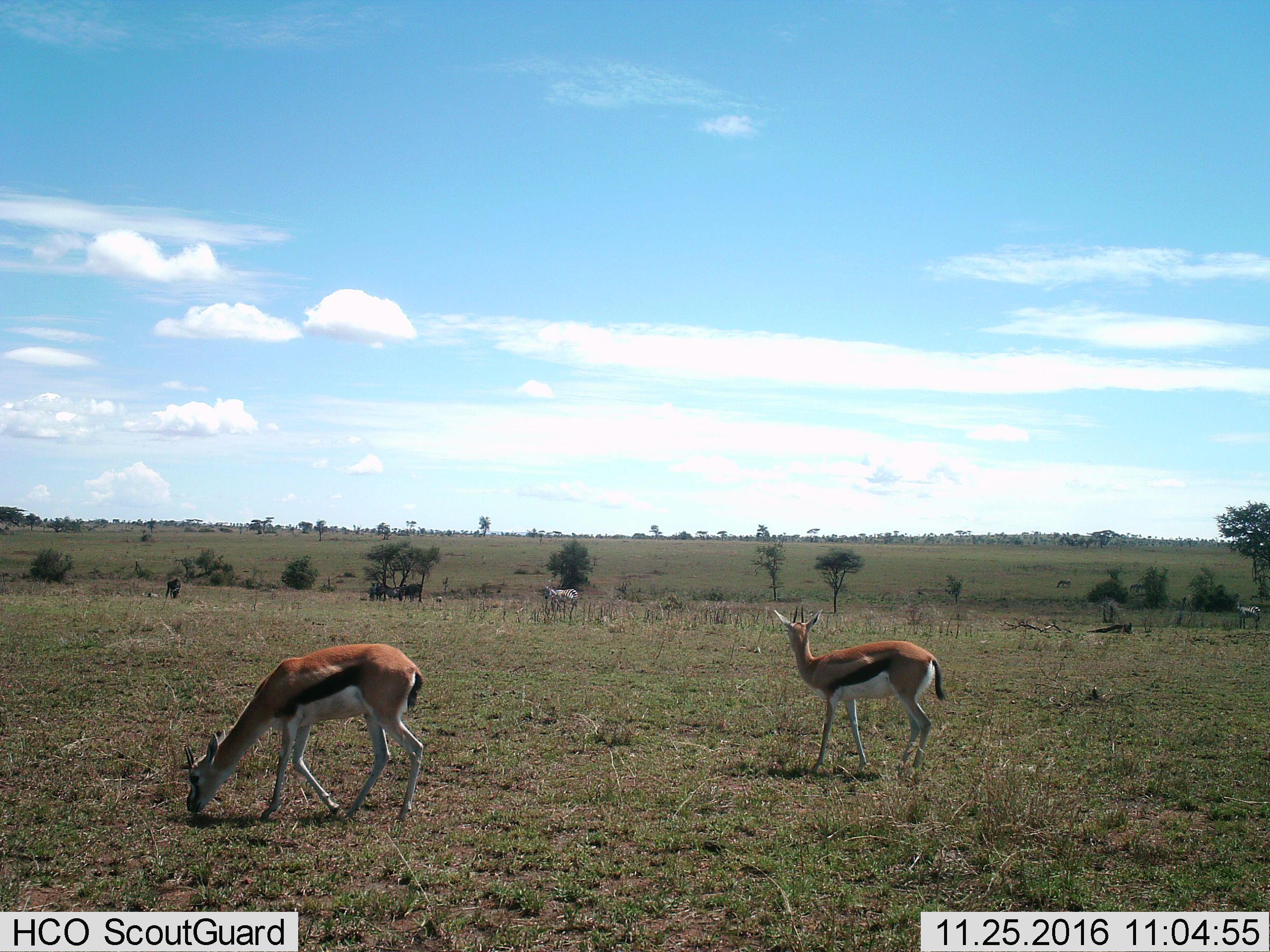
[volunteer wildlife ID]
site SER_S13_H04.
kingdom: Animalia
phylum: Chordata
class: Mammalia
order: Artiodactyla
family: Bovidae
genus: Eudorcas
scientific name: Eudorcas thomsonii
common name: thomson's gazelle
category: gazellethomsons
Gazellethomsons (thomson's gazelle) (Eudorcas thomsonii), count 2. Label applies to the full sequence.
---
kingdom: Animalia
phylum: Chordata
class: Mammalia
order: Perissodactyla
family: Equidae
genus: Equus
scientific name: Equus quagga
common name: plains zebra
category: zebraplains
Zebraplains (plains zebra) (Equus quagga), count 2. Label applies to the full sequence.